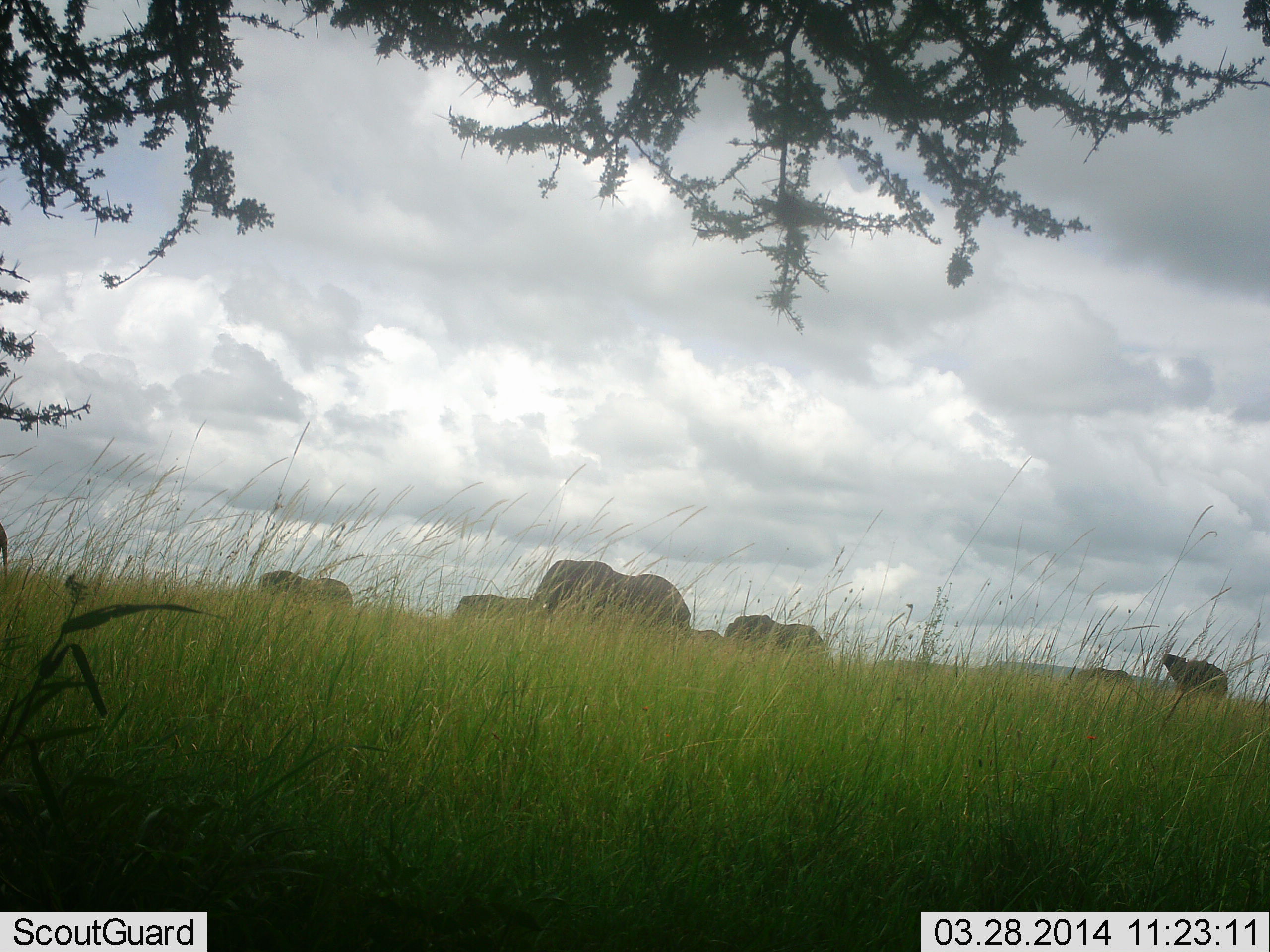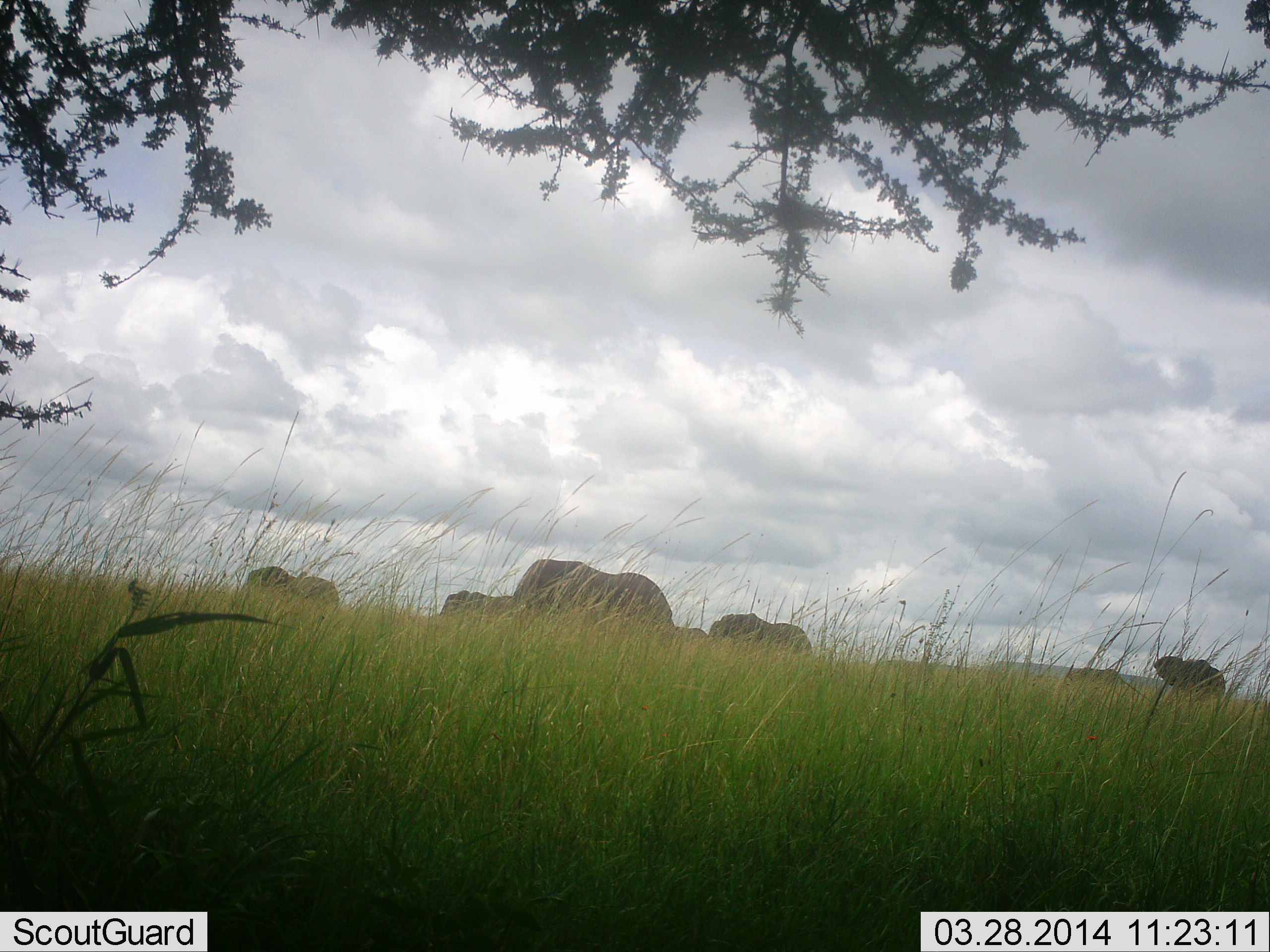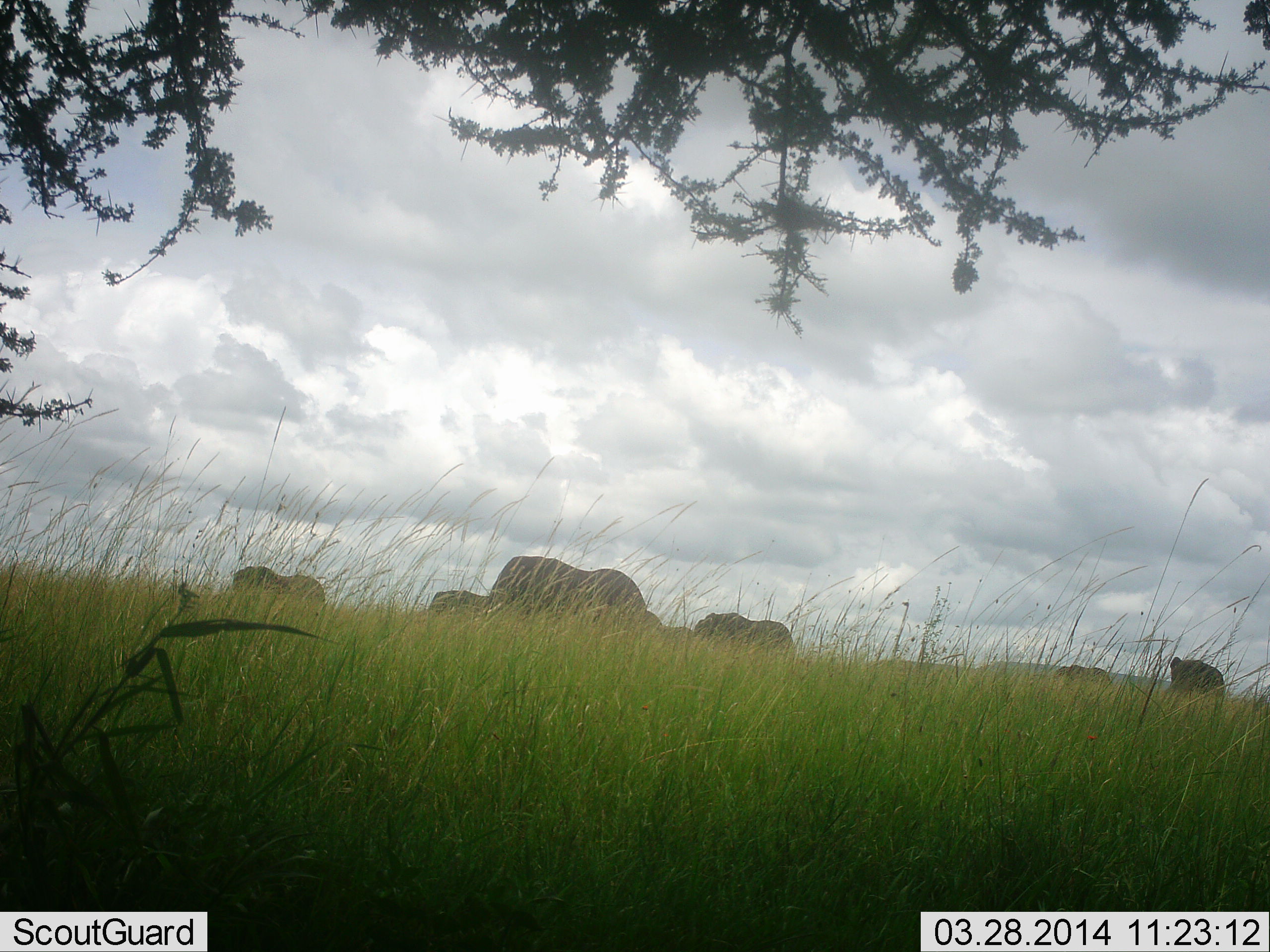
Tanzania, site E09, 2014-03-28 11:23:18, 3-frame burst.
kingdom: Animalia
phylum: Chordata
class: Mammalia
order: Proboscidea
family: Elephantidae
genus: Loxodonta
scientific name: Loxodonta africana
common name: african bush elephant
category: elephant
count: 6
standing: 0%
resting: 0%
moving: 100%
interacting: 0%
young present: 17%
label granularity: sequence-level